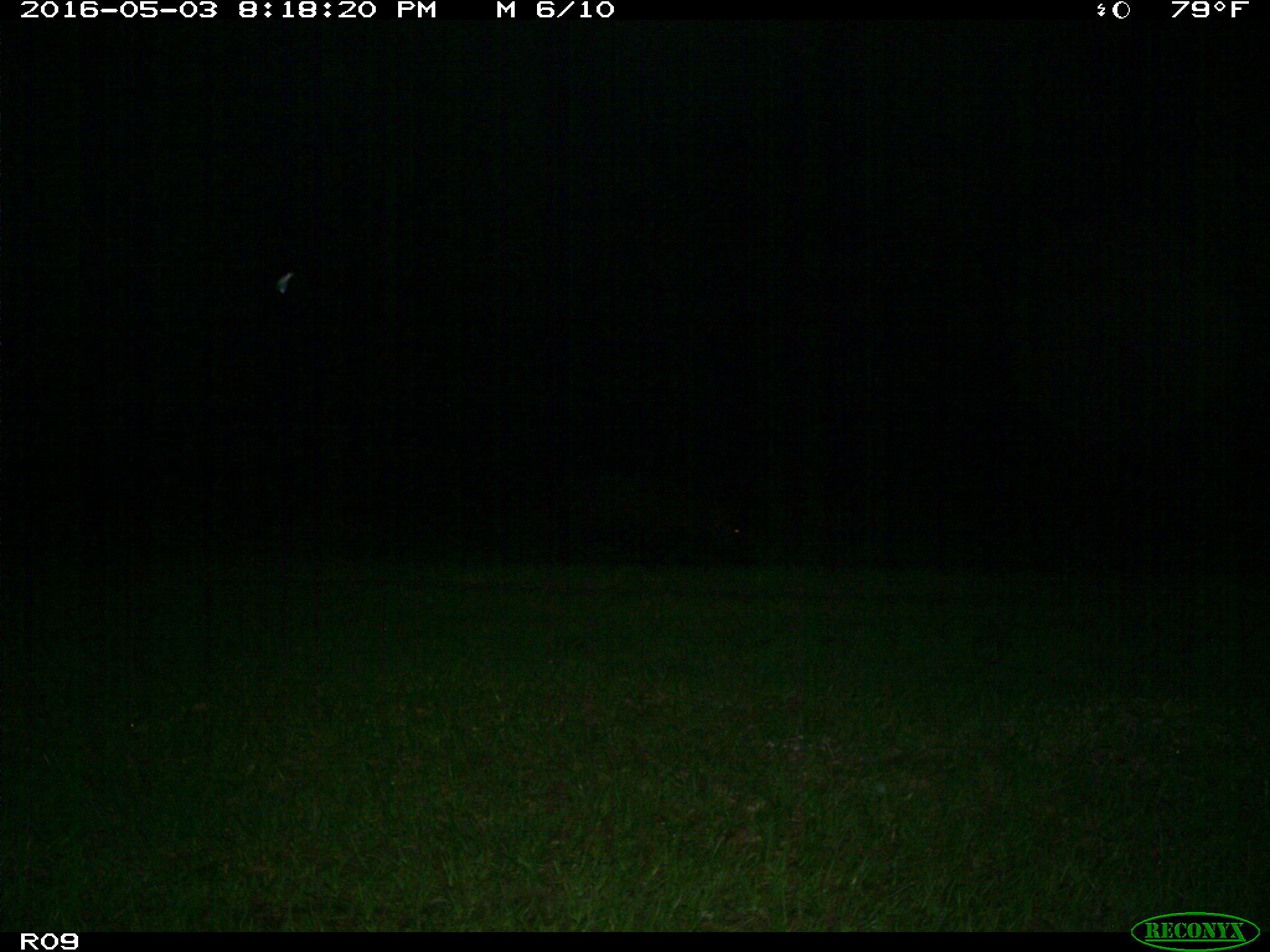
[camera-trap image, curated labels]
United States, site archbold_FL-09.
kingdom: Animalia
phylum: Chordata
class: Mammalia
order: Artiodactyla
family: Suidae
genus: Sus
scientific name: Sus scrofa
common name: wild boar